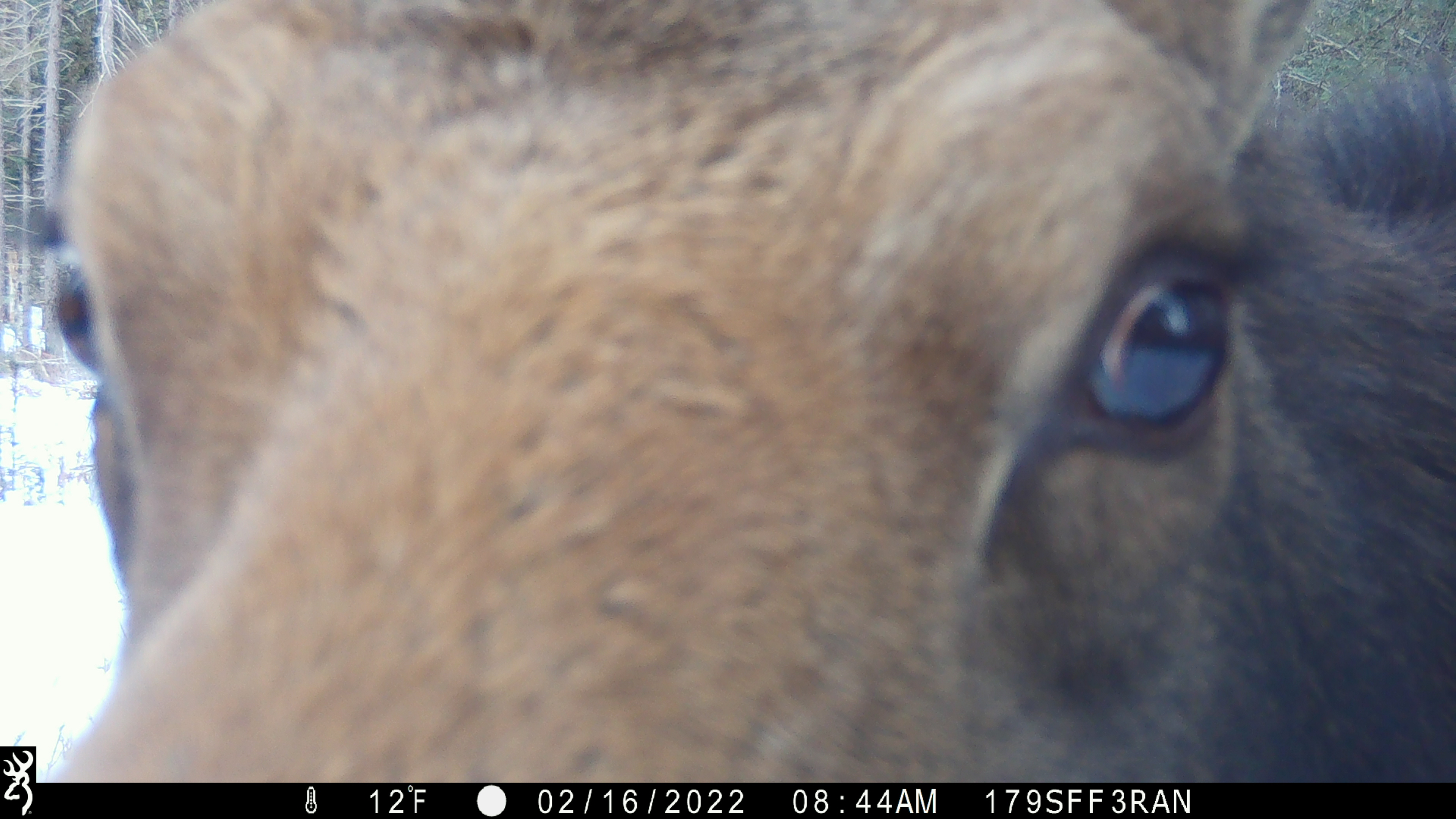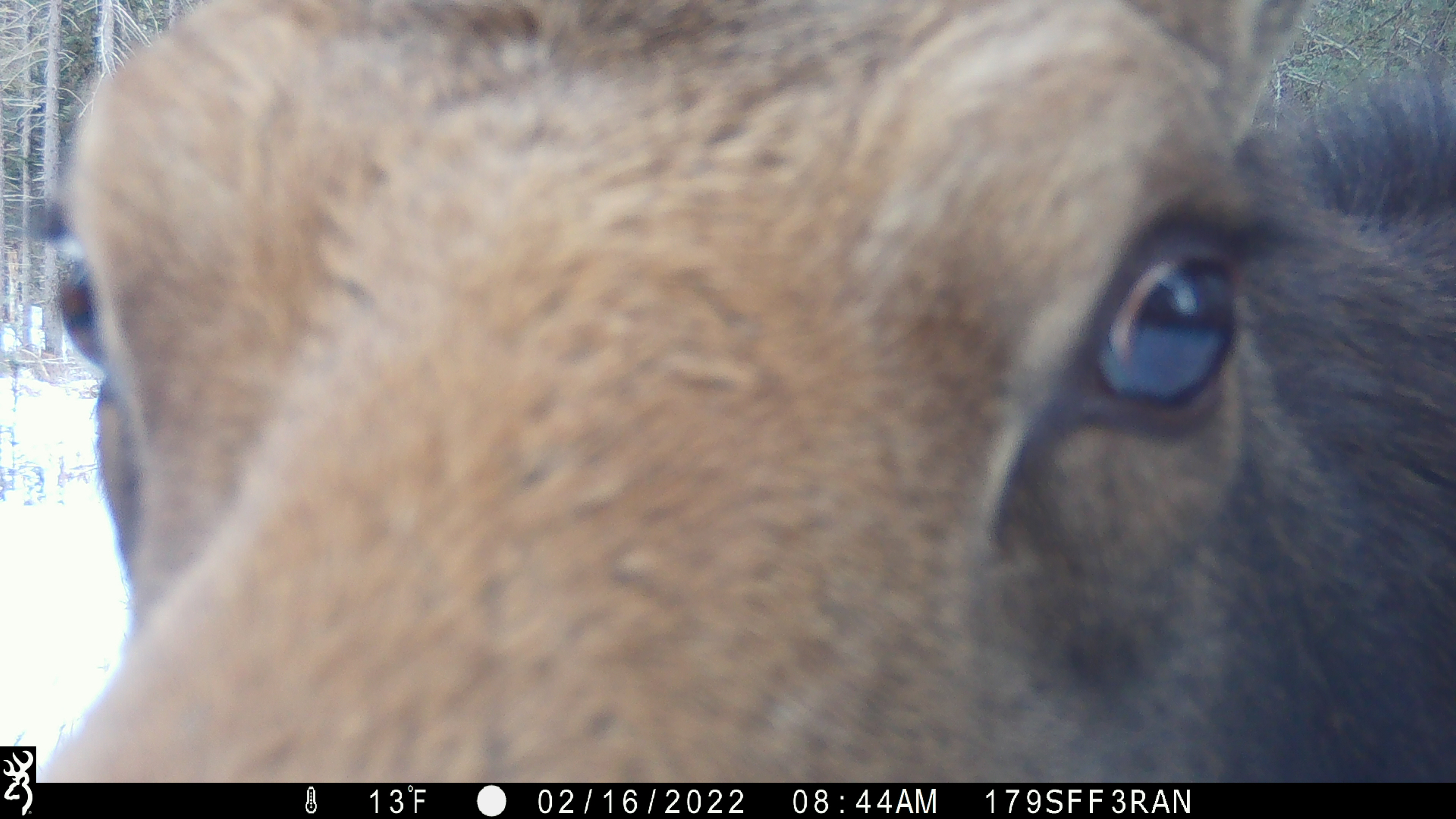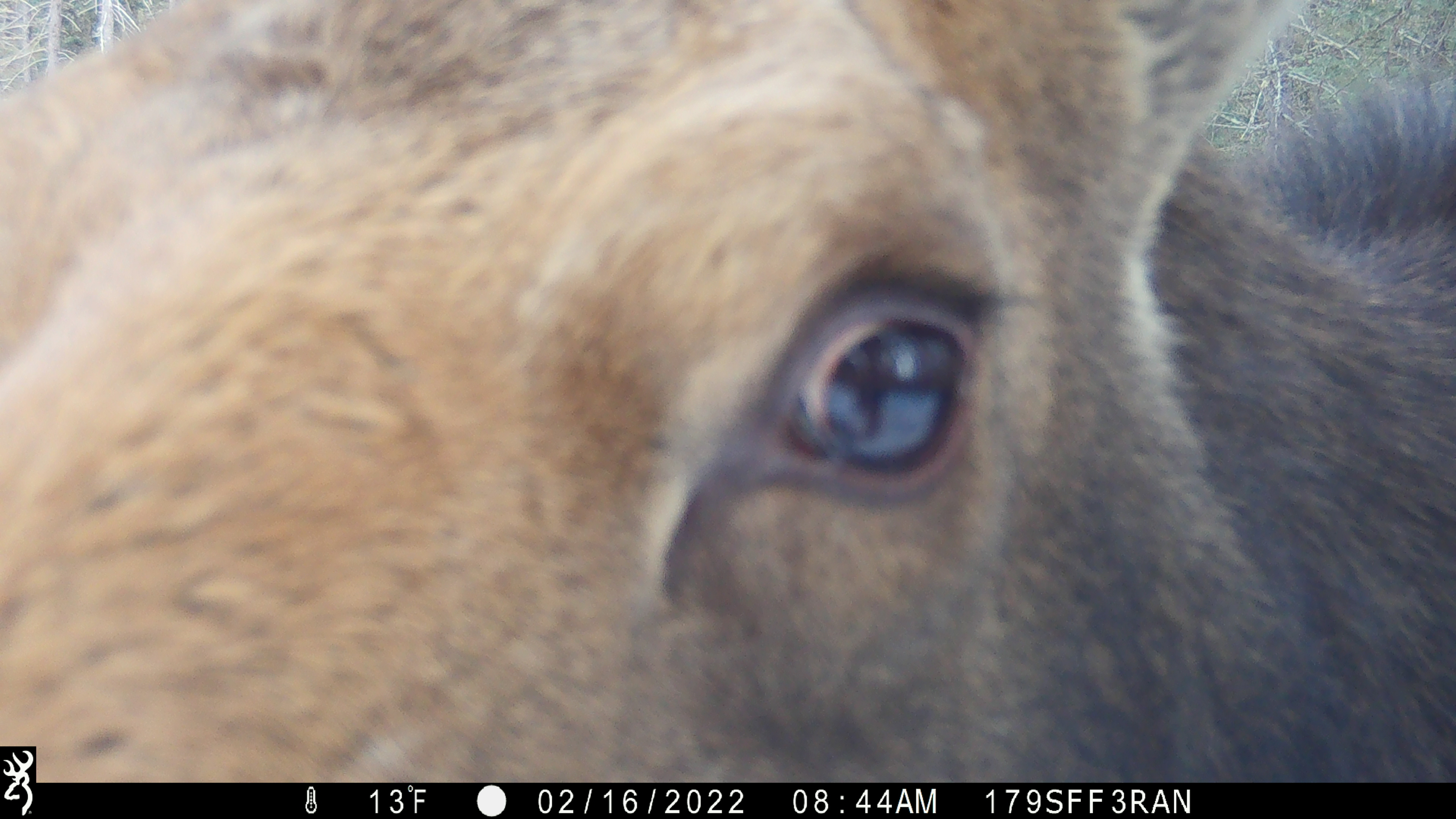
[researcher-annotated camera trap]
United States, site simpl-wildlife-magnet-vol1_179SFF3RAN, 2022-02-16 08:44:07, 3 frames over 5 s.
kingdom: Animalia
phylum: Chordata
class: Mammalia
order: Artiodactyla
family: Cervidae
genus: Alces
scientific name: Alces alces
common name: moose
Moose (Alces alces).